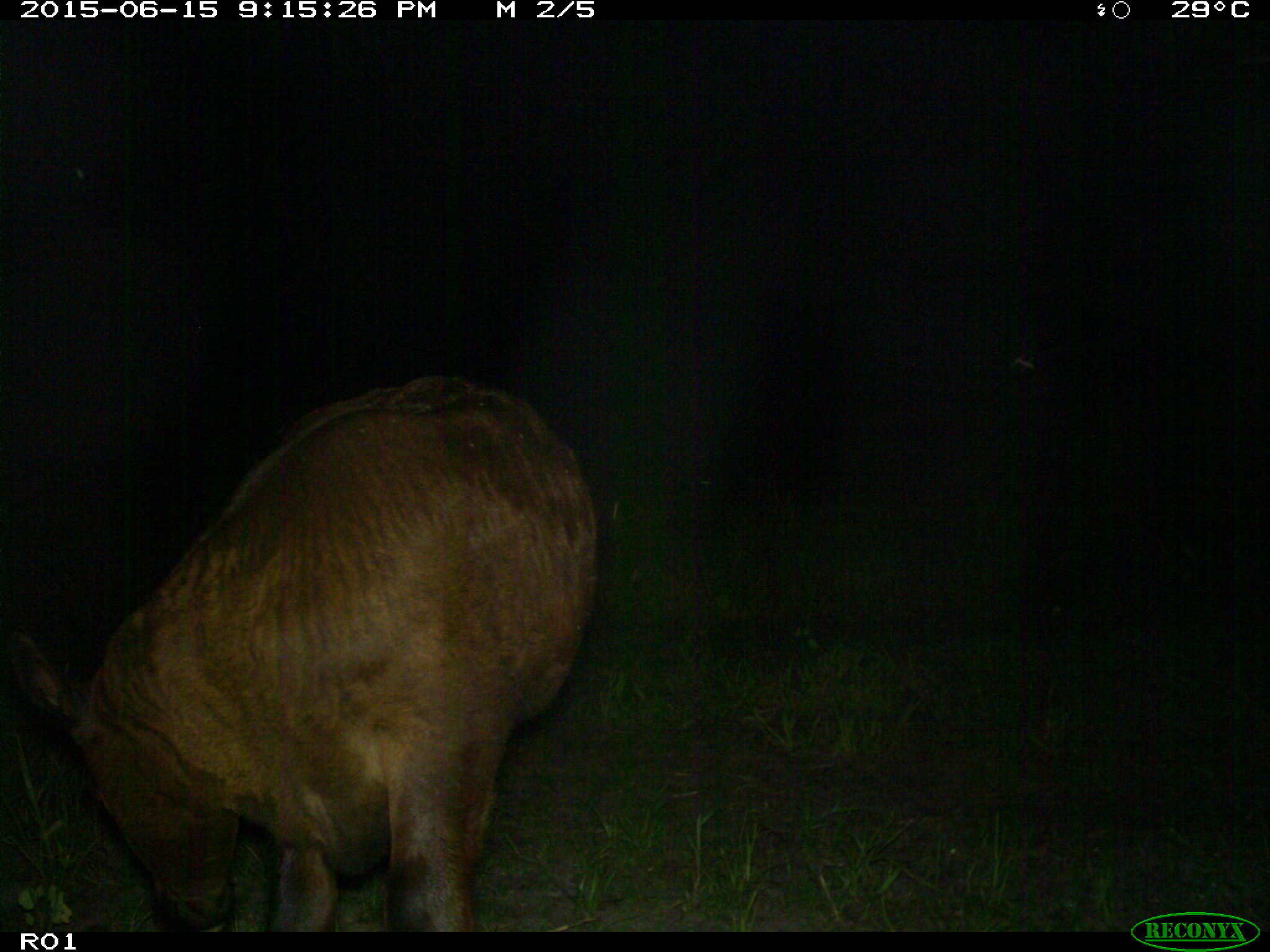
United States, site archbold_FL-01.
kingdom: Animalia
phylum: Chordata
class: Mammalia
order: Artiodactyla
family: Bovidae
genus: Bos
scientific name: Bos taurus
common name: domestic cow